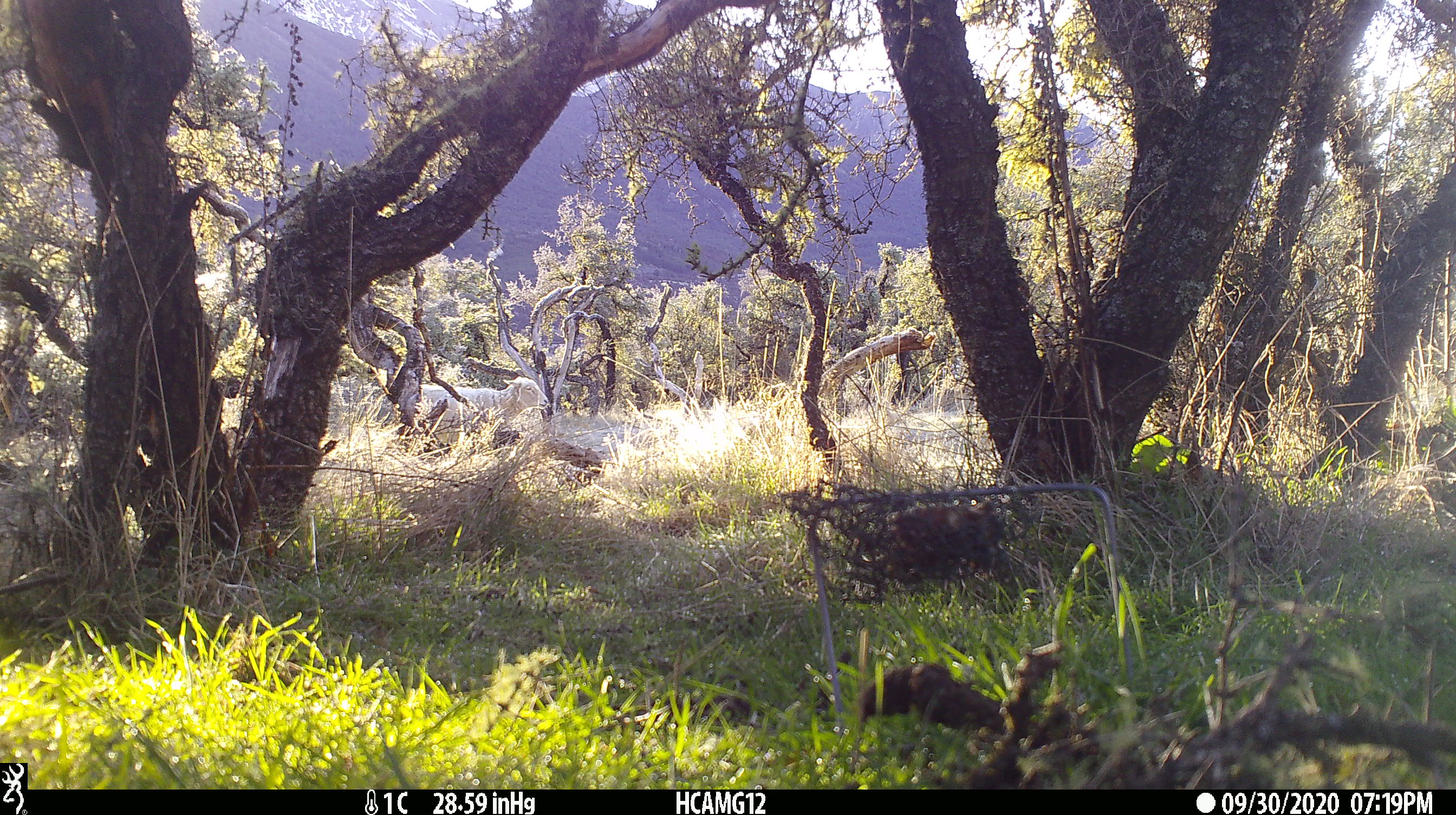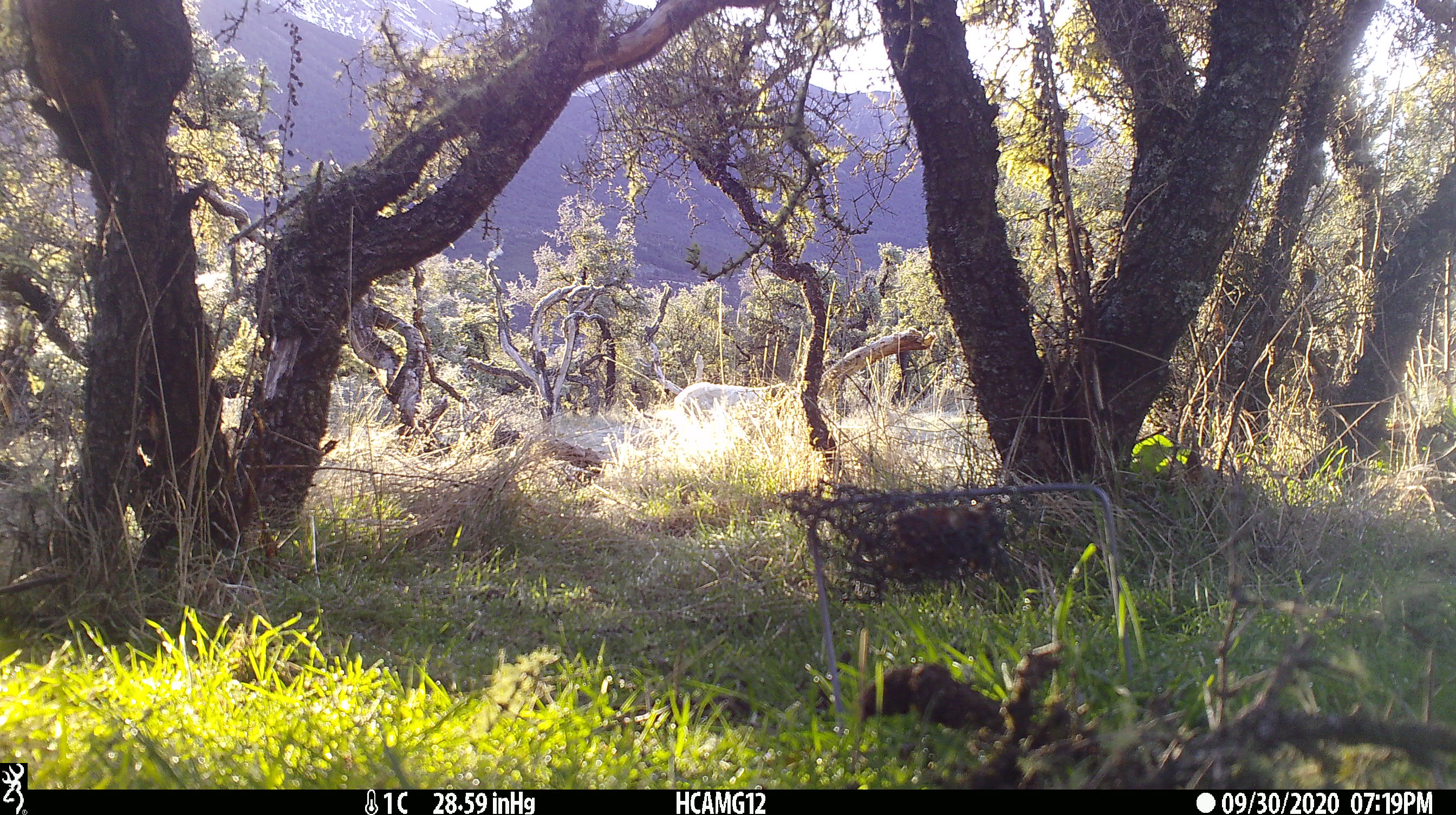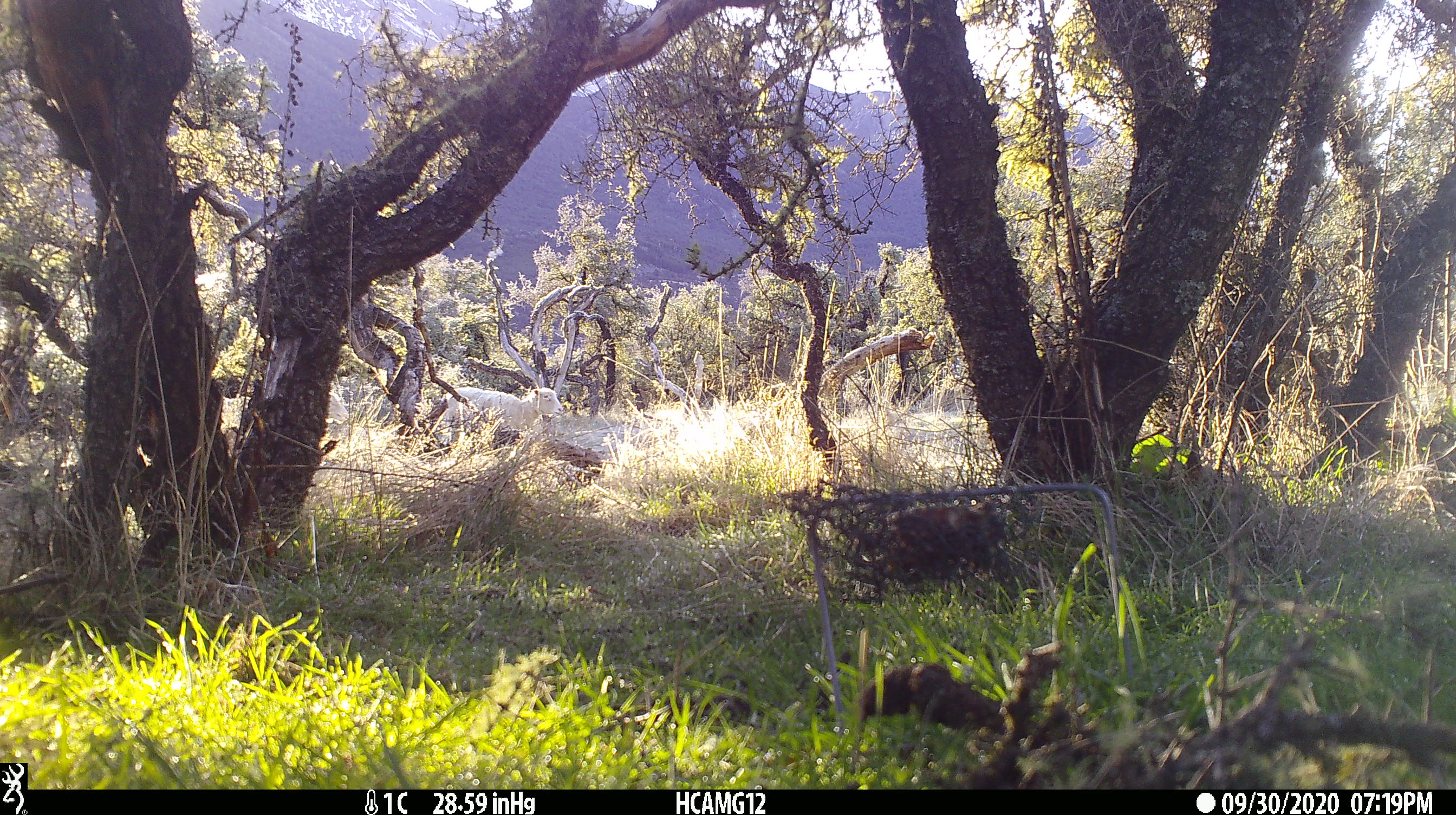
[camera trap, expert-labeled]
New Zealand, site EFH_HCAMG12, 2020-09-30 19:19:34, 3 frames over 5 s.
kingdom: Animalia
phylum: Chordata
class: Mammalia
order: Artiodactyla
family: Bovidae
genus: Ovis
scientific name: Ovis aries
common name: domestic sheep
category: sheep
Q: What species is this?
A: Sheep (domestic sheep) (Ovis aries).